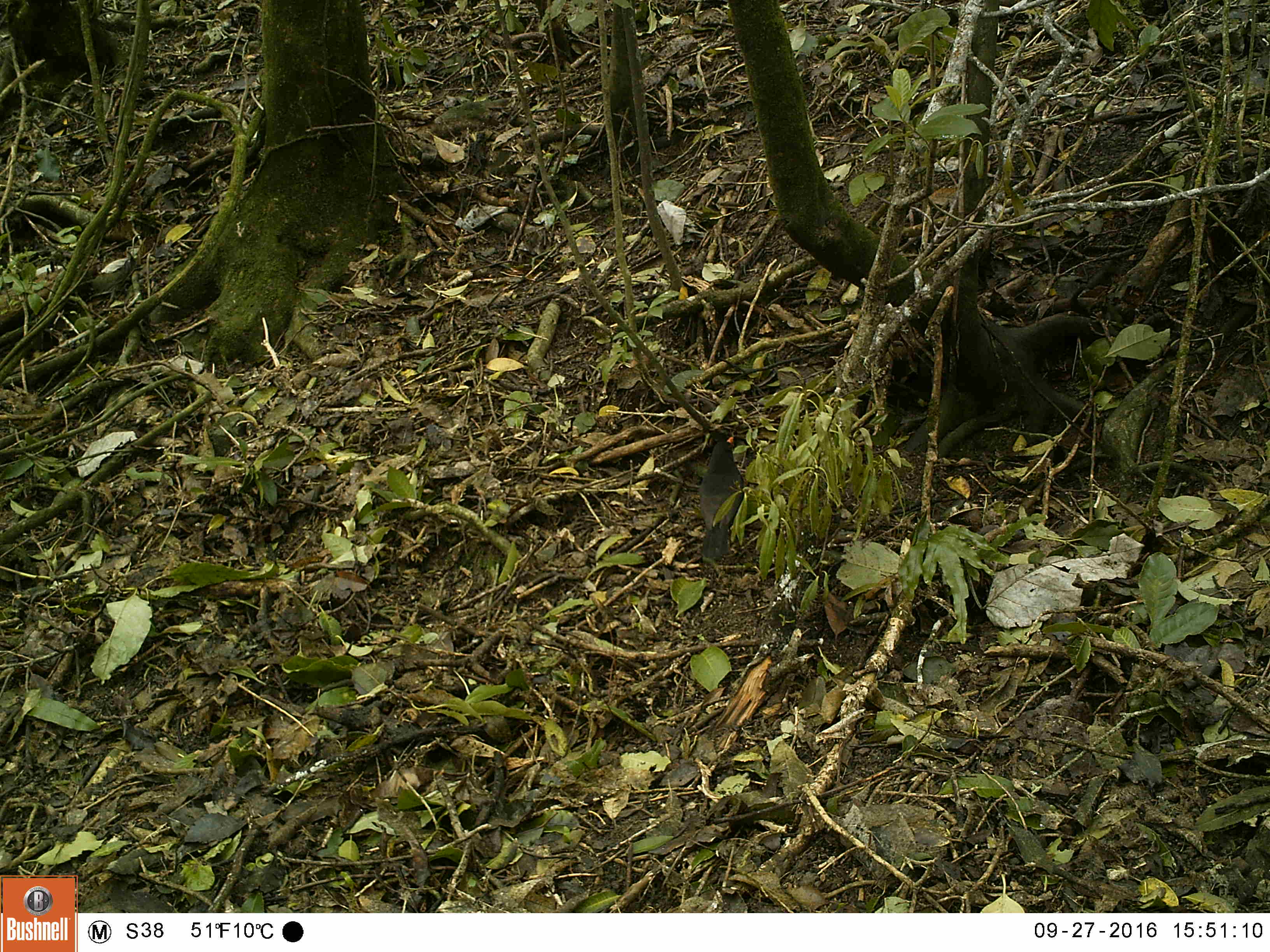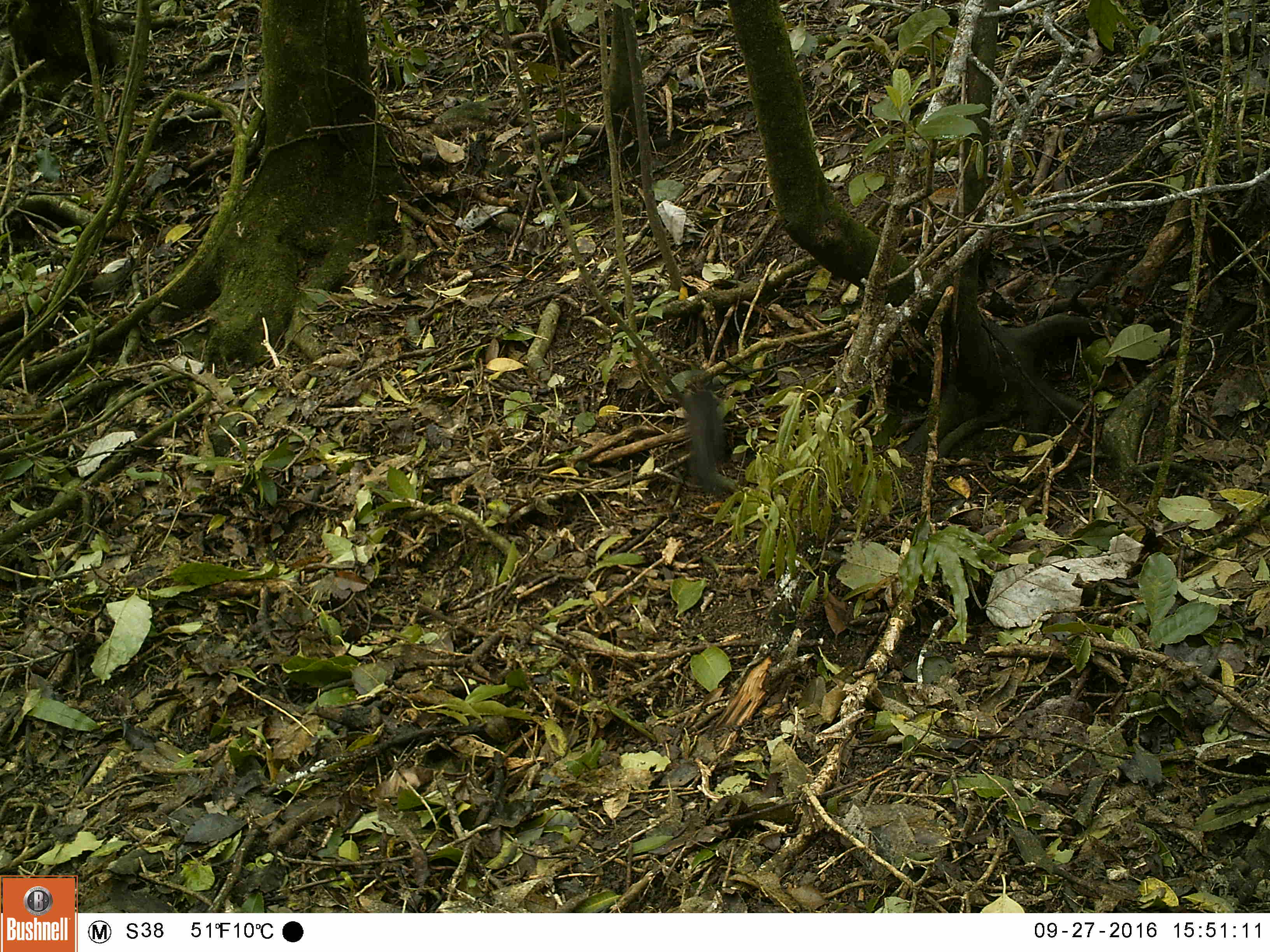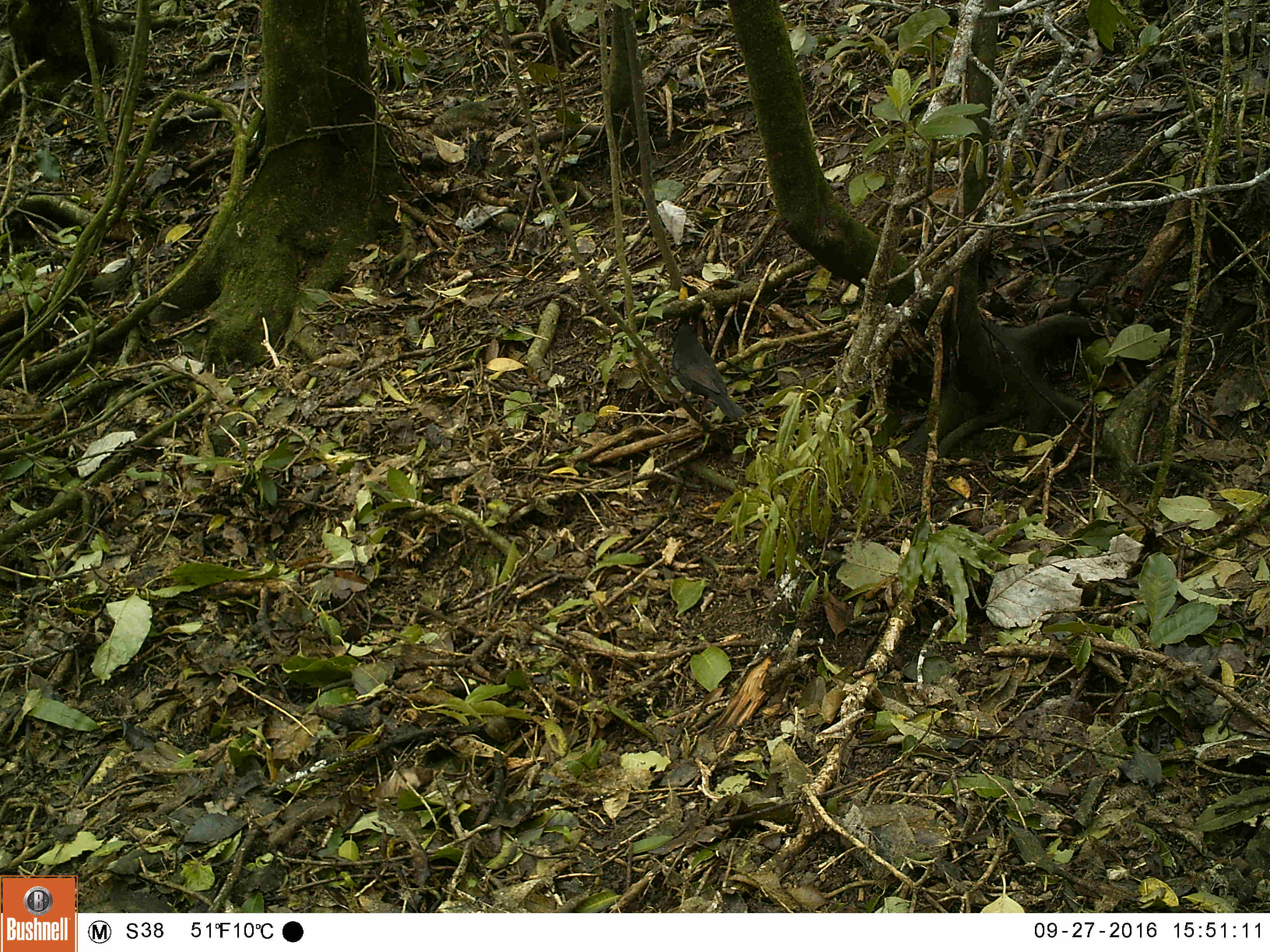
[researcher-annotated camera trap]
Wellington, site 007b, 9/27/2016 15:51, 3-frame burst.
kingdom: Animalia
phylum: Chordata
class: Aves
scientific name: Aves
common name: bird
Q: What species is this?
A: Bird (Aves).